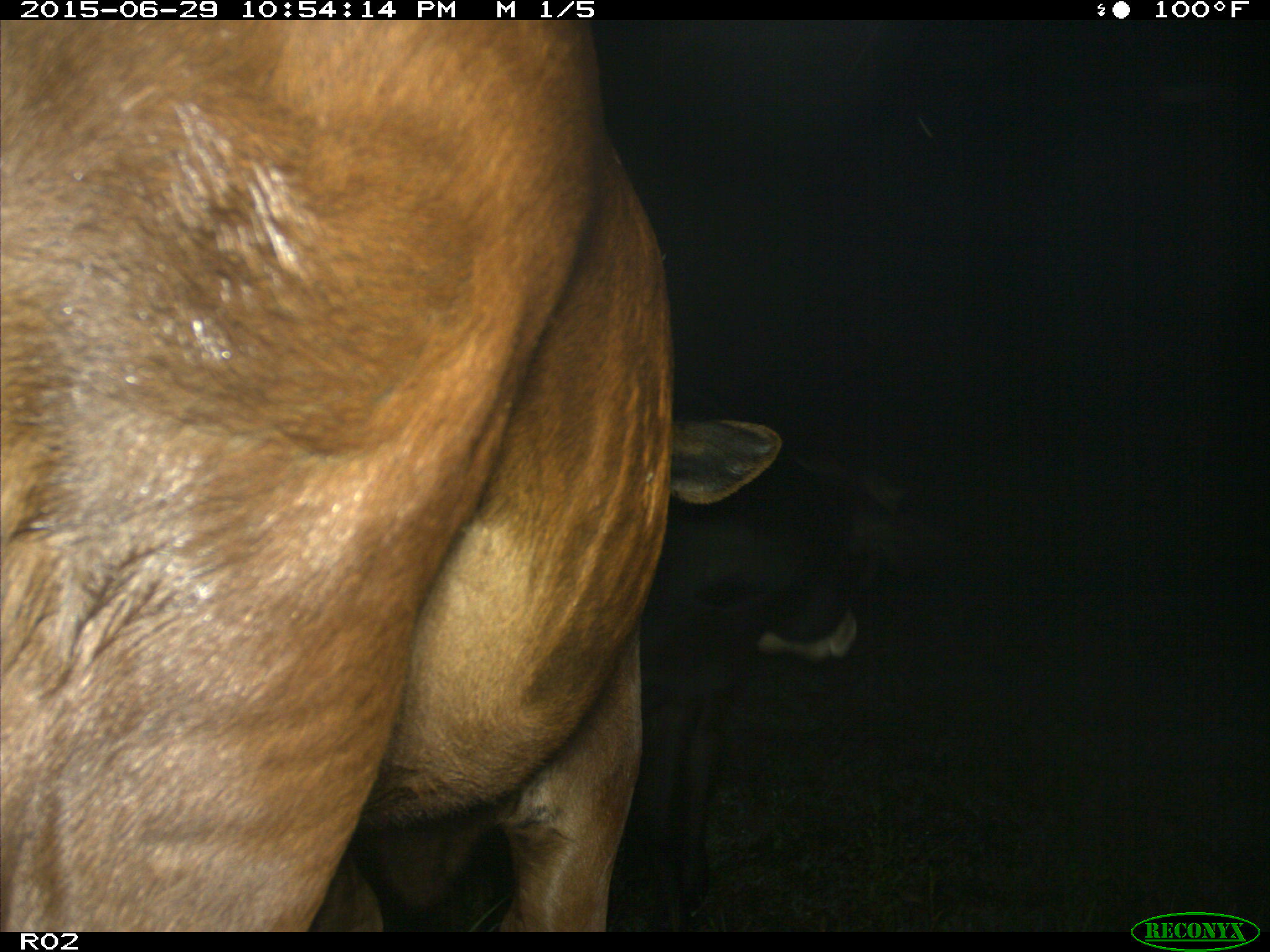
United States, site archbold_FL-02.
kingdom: Animalia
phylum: Chordata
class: Mammalia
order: Artiodactyla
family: Bovidae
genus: Bos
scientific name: Bos taurus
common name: domestic cow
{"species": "Bos taurus (domestic cow)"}